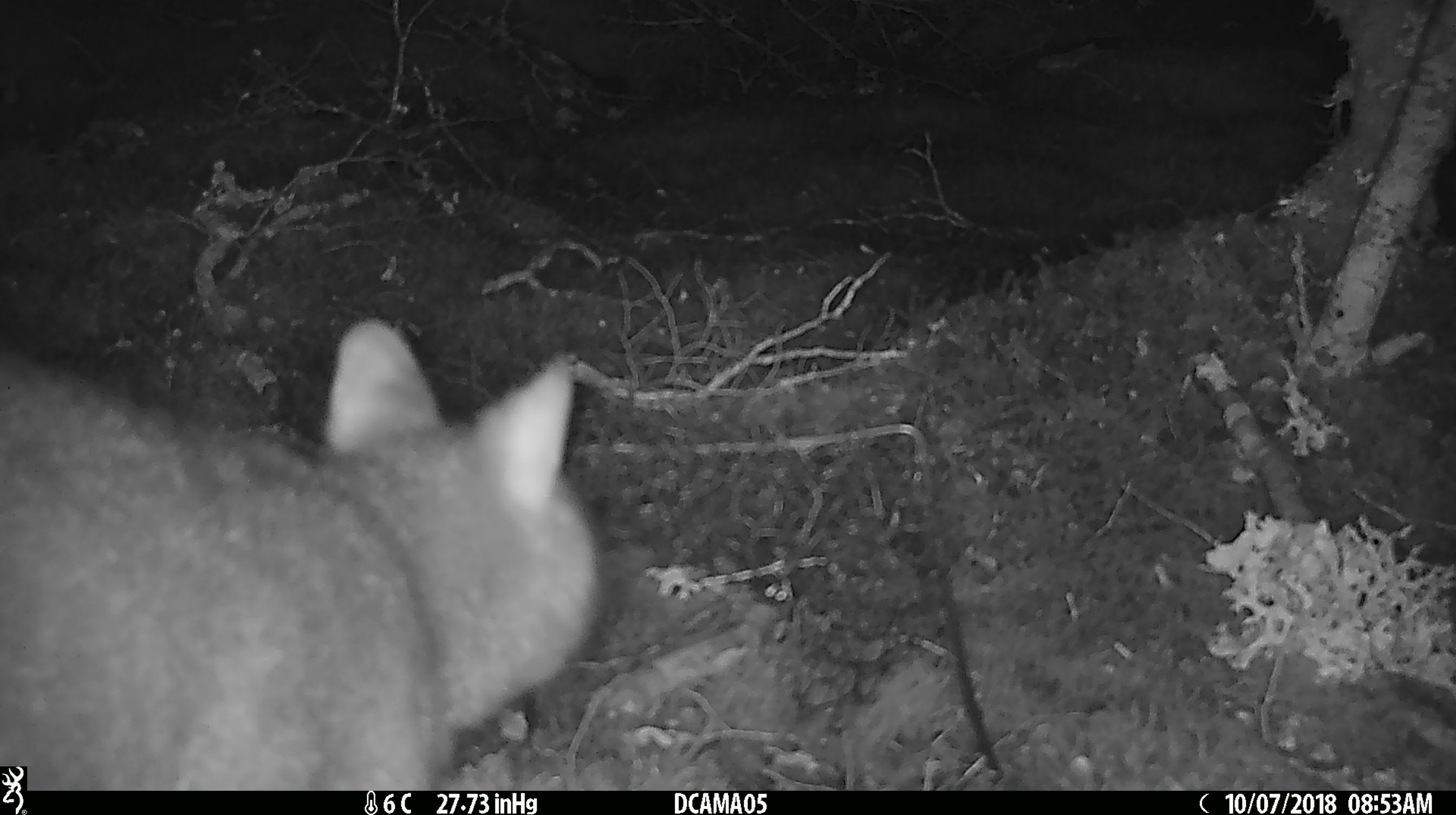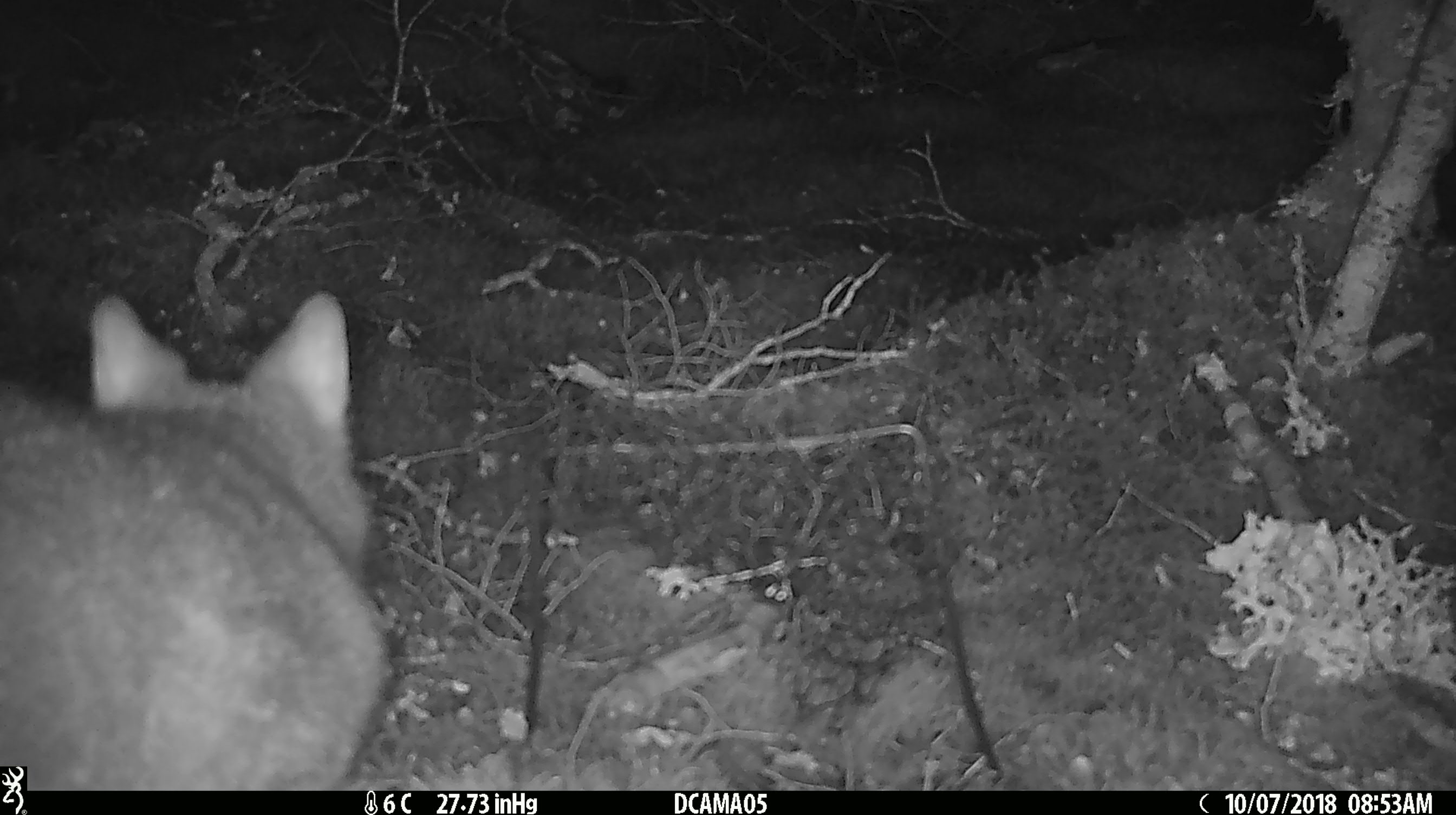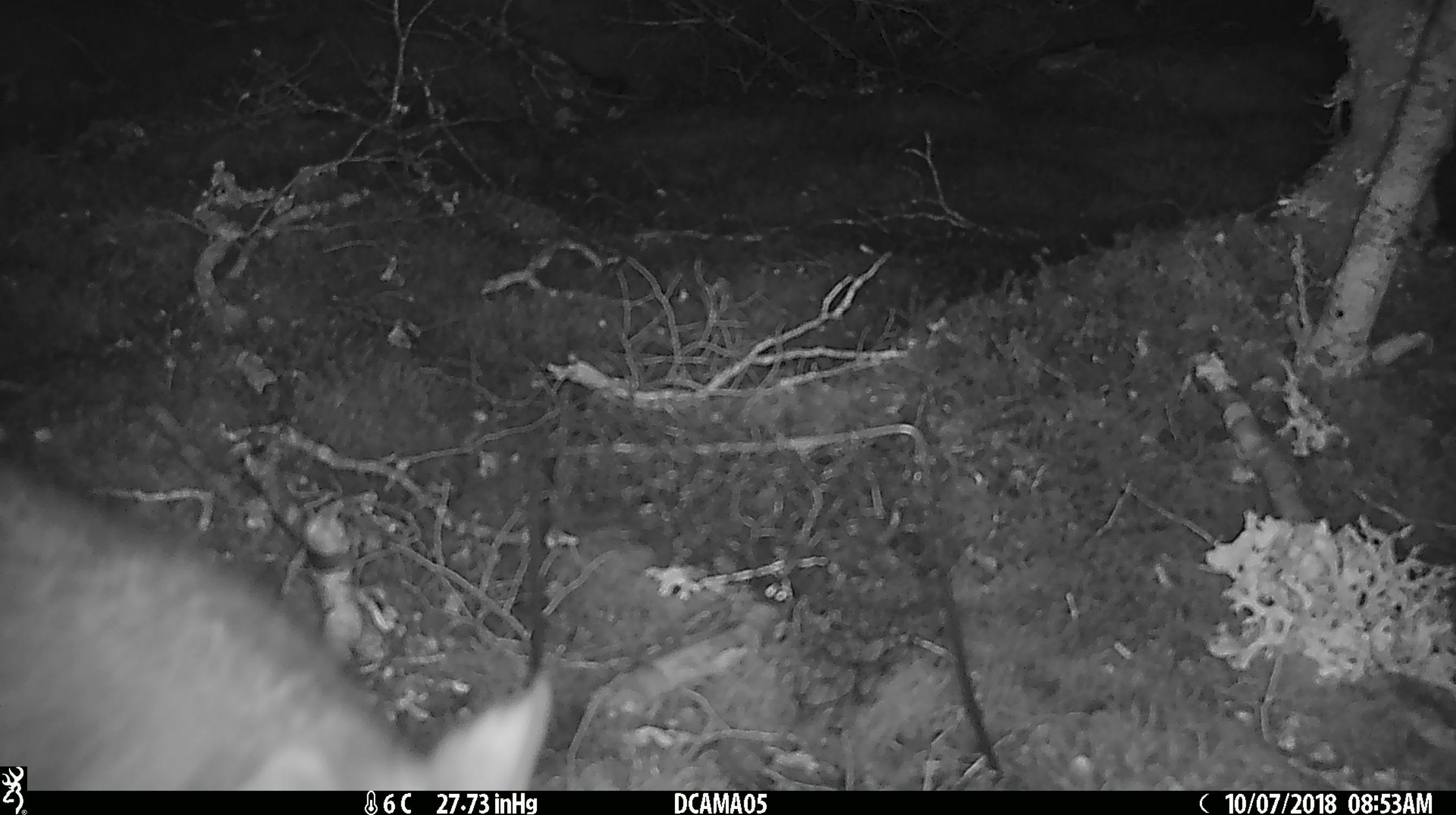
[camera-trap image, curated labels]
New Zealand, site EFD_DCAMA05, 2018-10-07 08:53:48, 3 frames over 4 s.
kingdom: Animalia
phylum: Chordata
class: Mammalia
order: Diprotodontia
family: Phalangeridae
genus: Trichosurus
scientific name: Trichosurus vulpecula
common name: common brushtail possum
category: possum